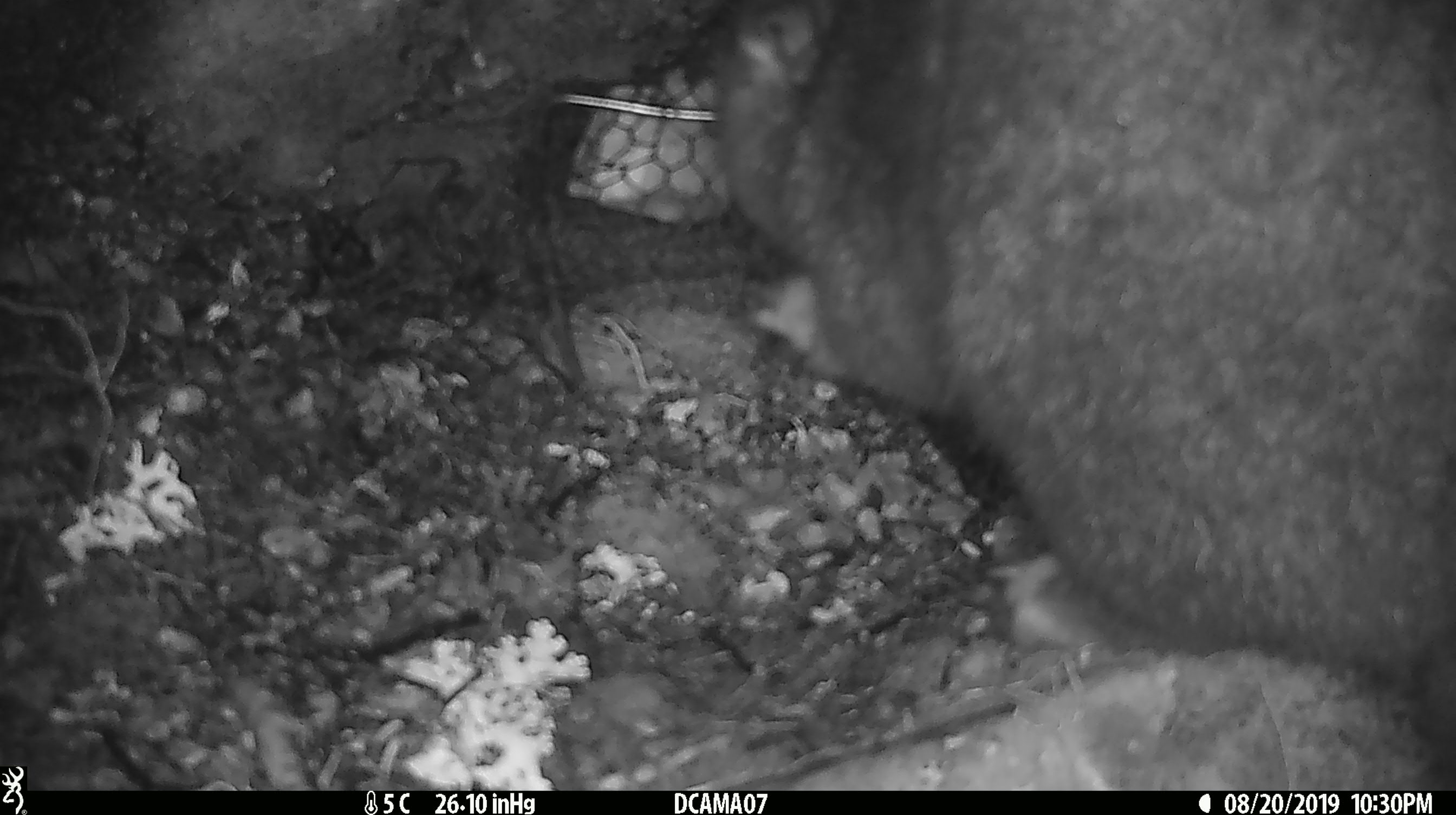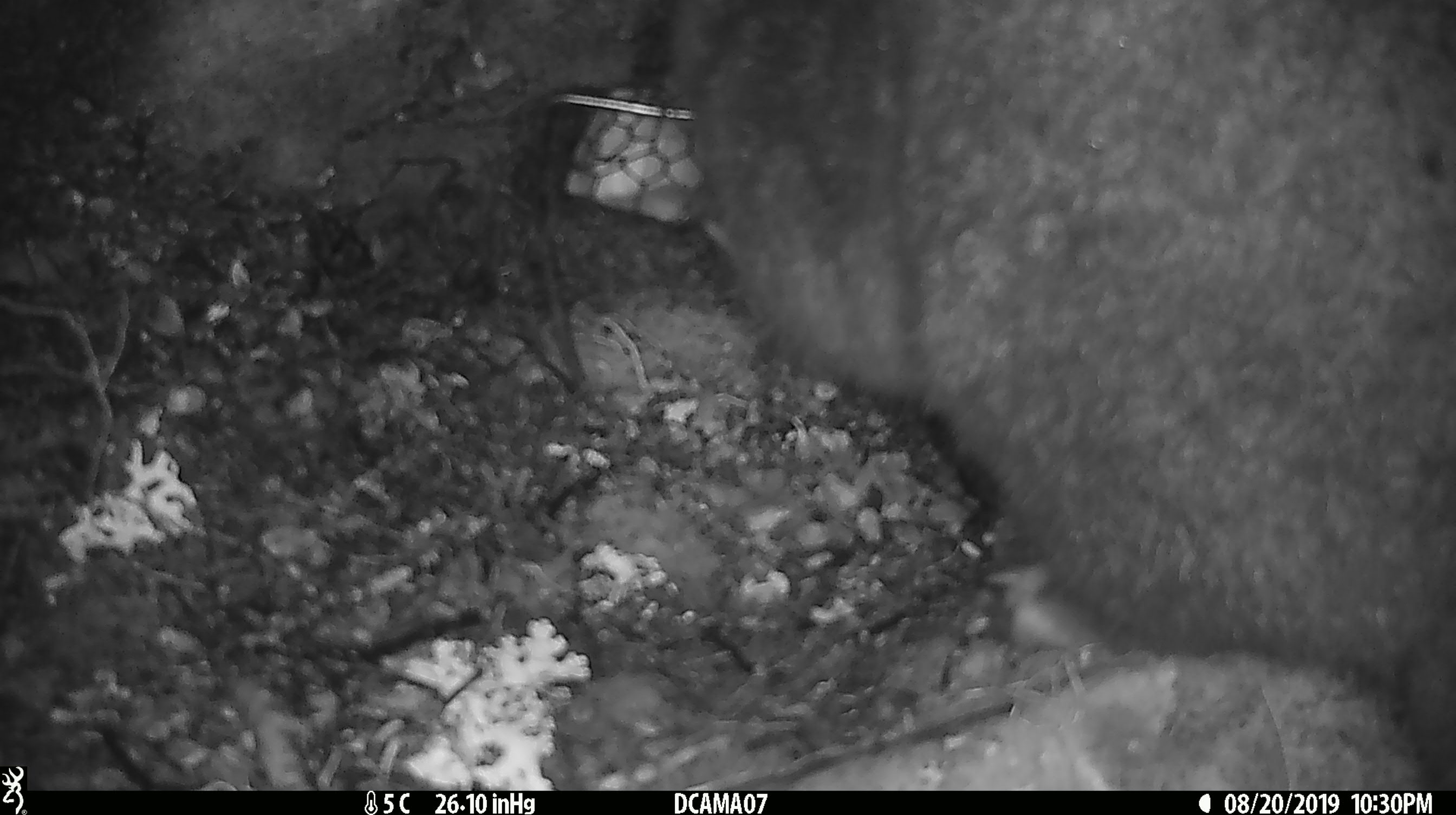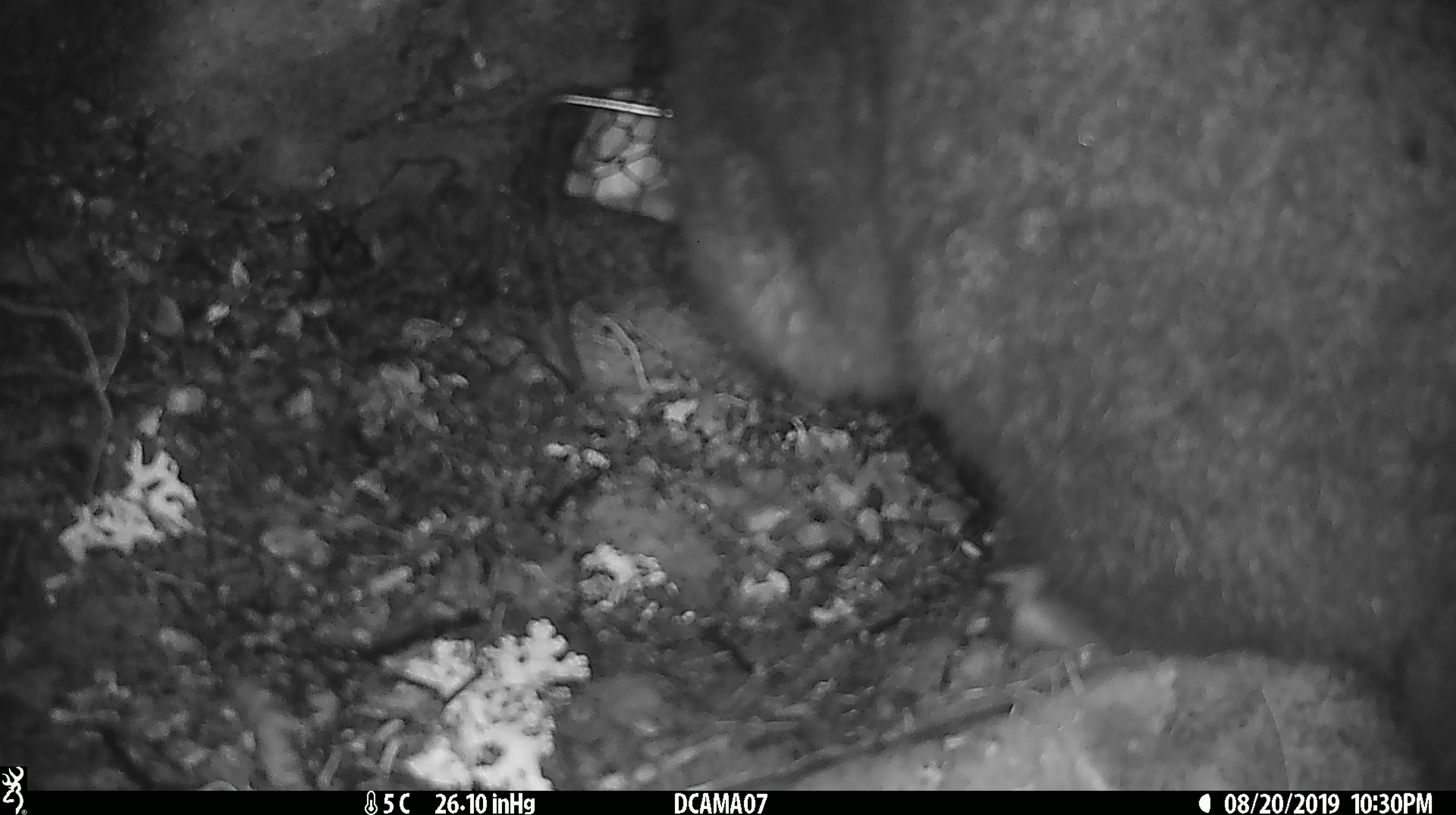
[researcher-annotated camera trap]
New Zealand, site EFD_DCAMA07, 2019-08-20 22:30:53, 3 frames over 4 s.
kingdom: Animalia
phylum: Chordata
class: Mammalia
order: Diprotodontia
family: Phalangeridae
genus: Trichosurus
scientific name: Trichosurus vulpecula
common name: common brushtail possum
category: possum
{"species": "possum (common brushtail possum) (Trichosurus vulpecula)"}